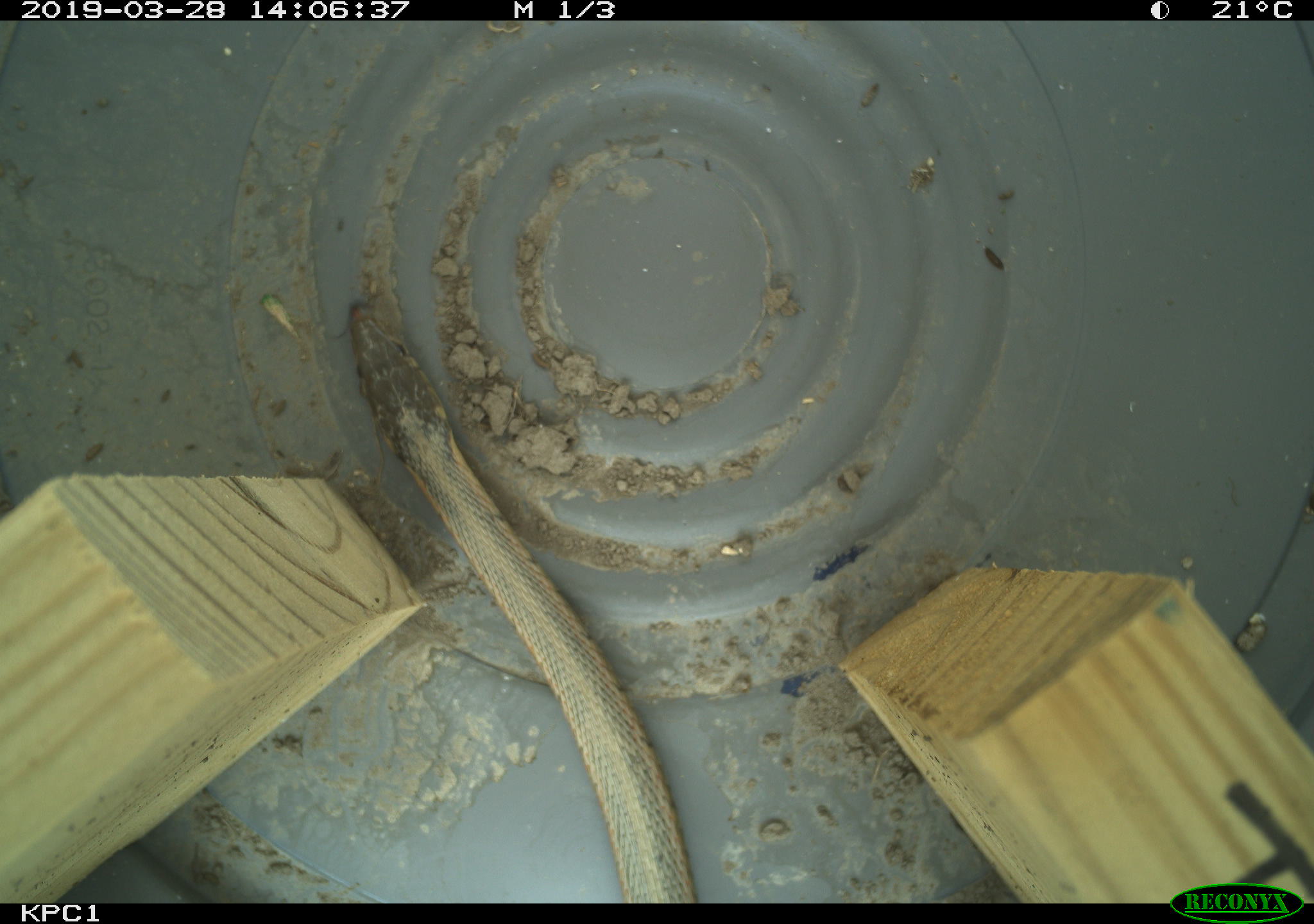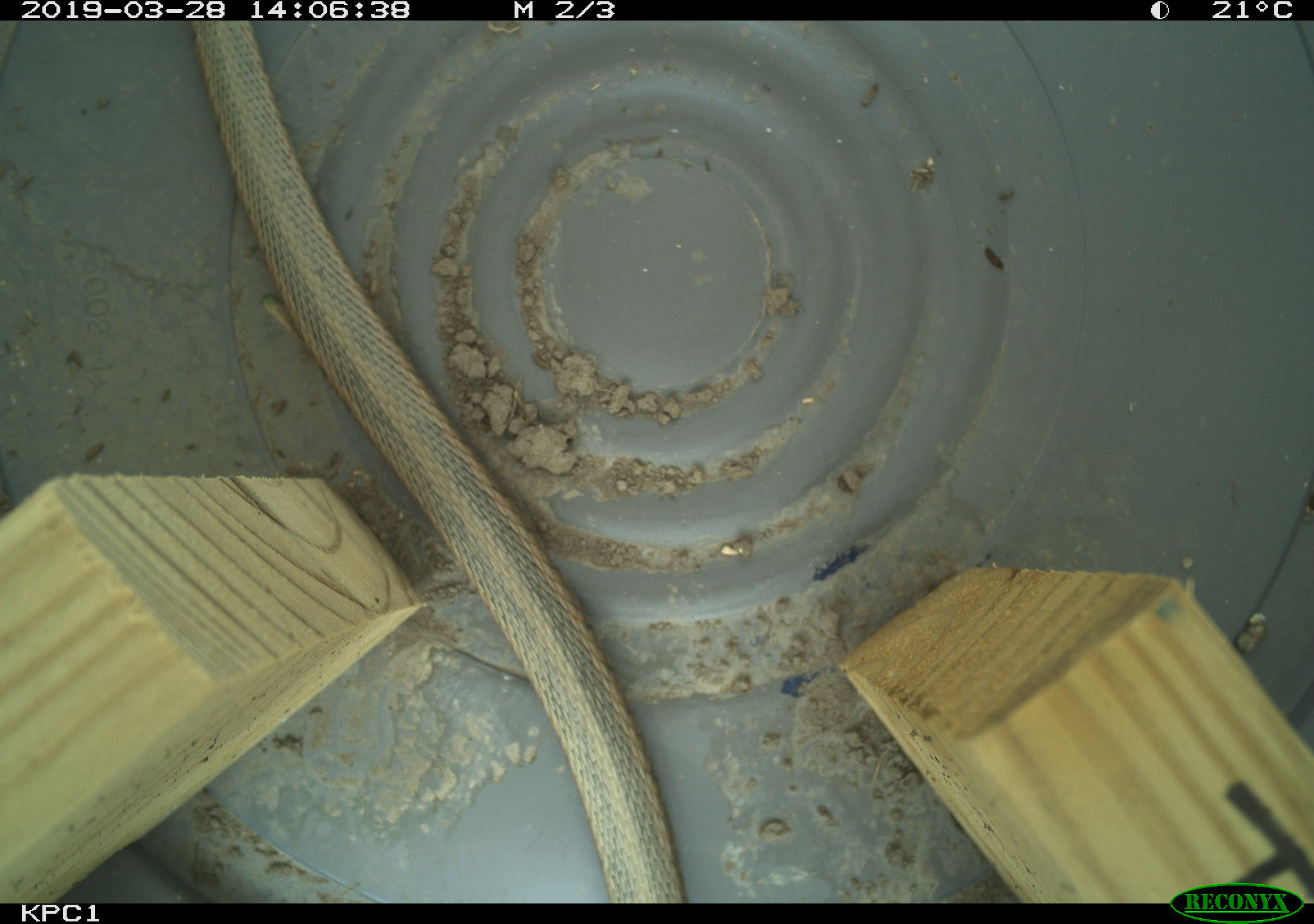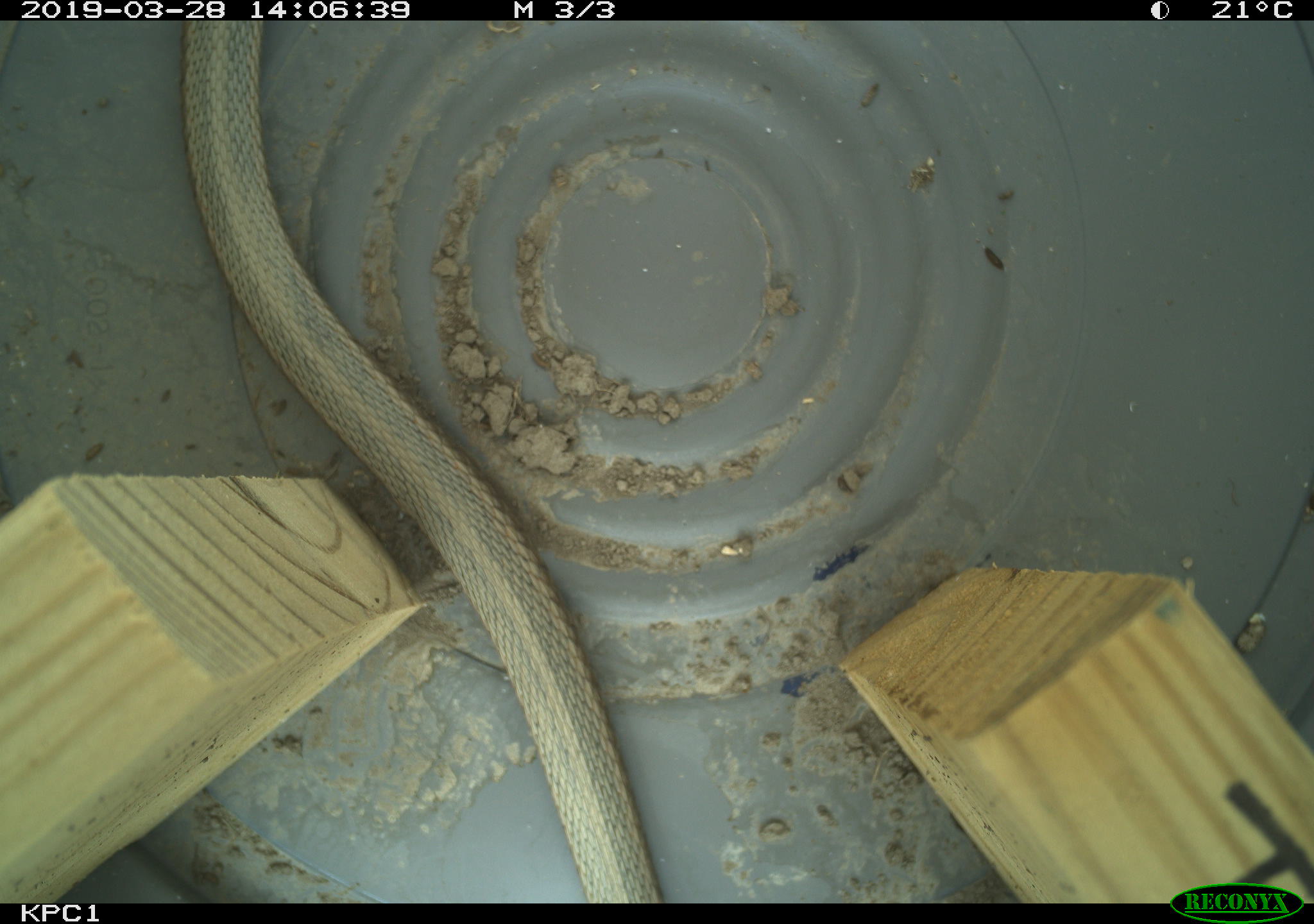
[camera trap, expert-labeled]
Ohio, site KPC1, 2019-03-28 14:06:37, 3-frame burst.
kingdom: Animalia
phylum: Chordata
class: Reptilia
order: Squamata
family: Colubridae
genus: Thamnophis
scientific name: Thamnophis sirtalis sirtalis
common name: eastern gartersnake